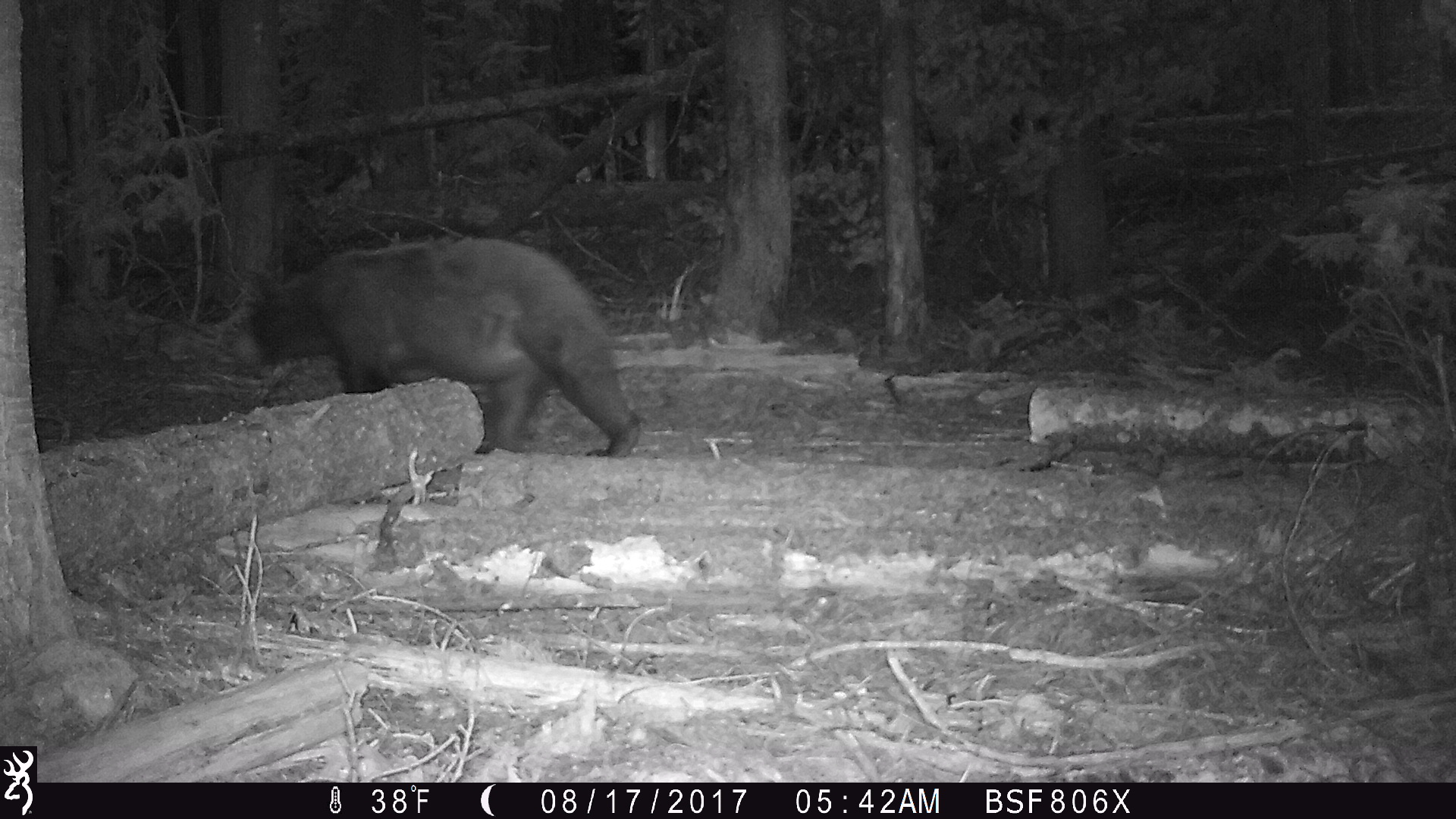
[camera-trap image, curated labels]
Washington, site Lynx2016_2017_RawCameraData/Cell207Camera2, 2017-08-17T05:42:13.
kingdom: Animalia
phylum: Chordata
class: Mammalia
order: Carnivora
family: Ursidae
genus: Ursus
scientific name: Ursus americanus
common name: american black bear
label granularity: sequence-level